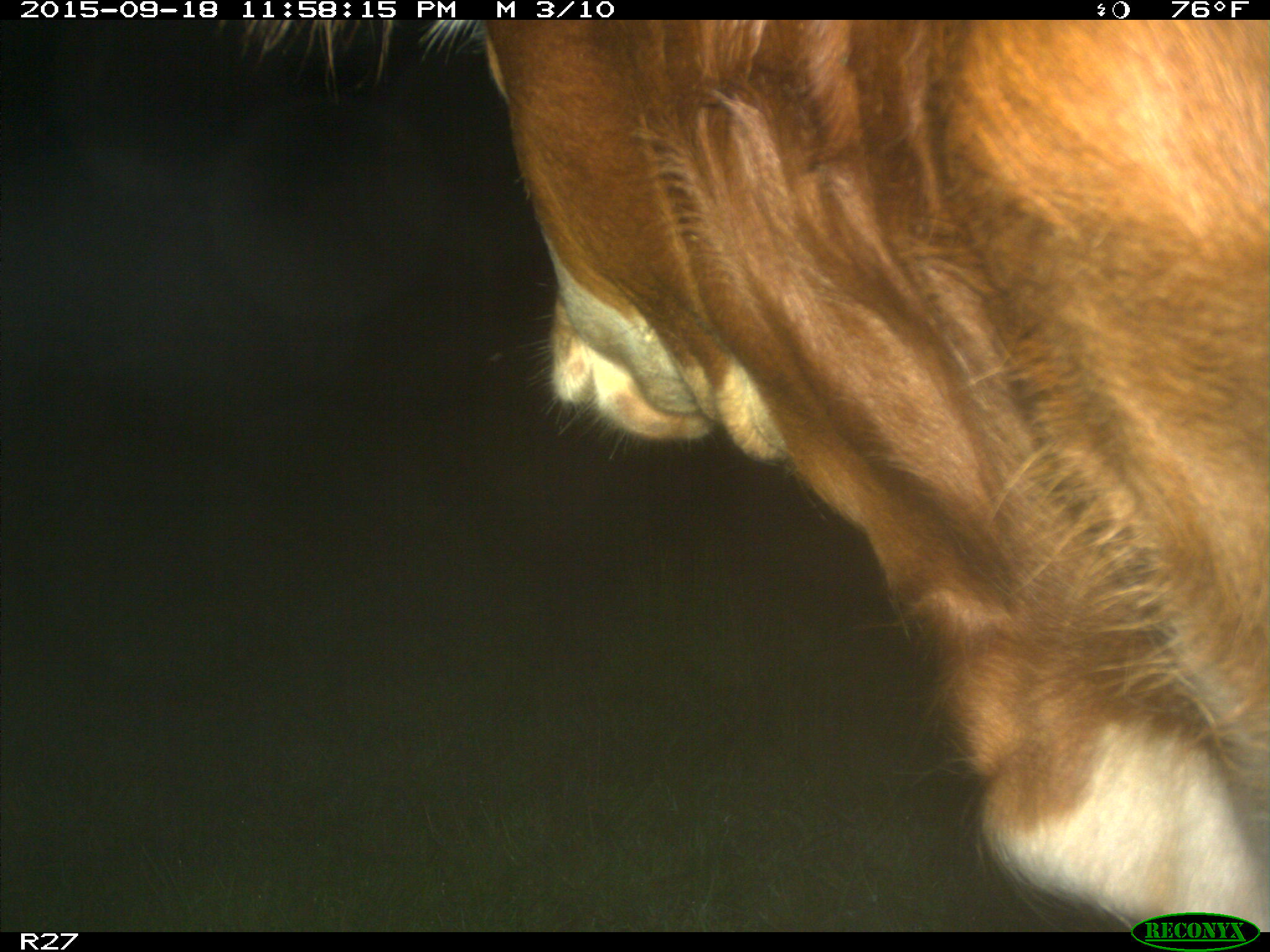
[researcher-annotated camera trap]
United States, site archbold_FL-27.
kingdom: Animalia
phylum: Chordata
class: Mammalia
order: Artiodactyla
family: Bovidae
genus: Bos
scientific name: Bos taurus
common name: domestic cow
Bos taurus (domestic cow).